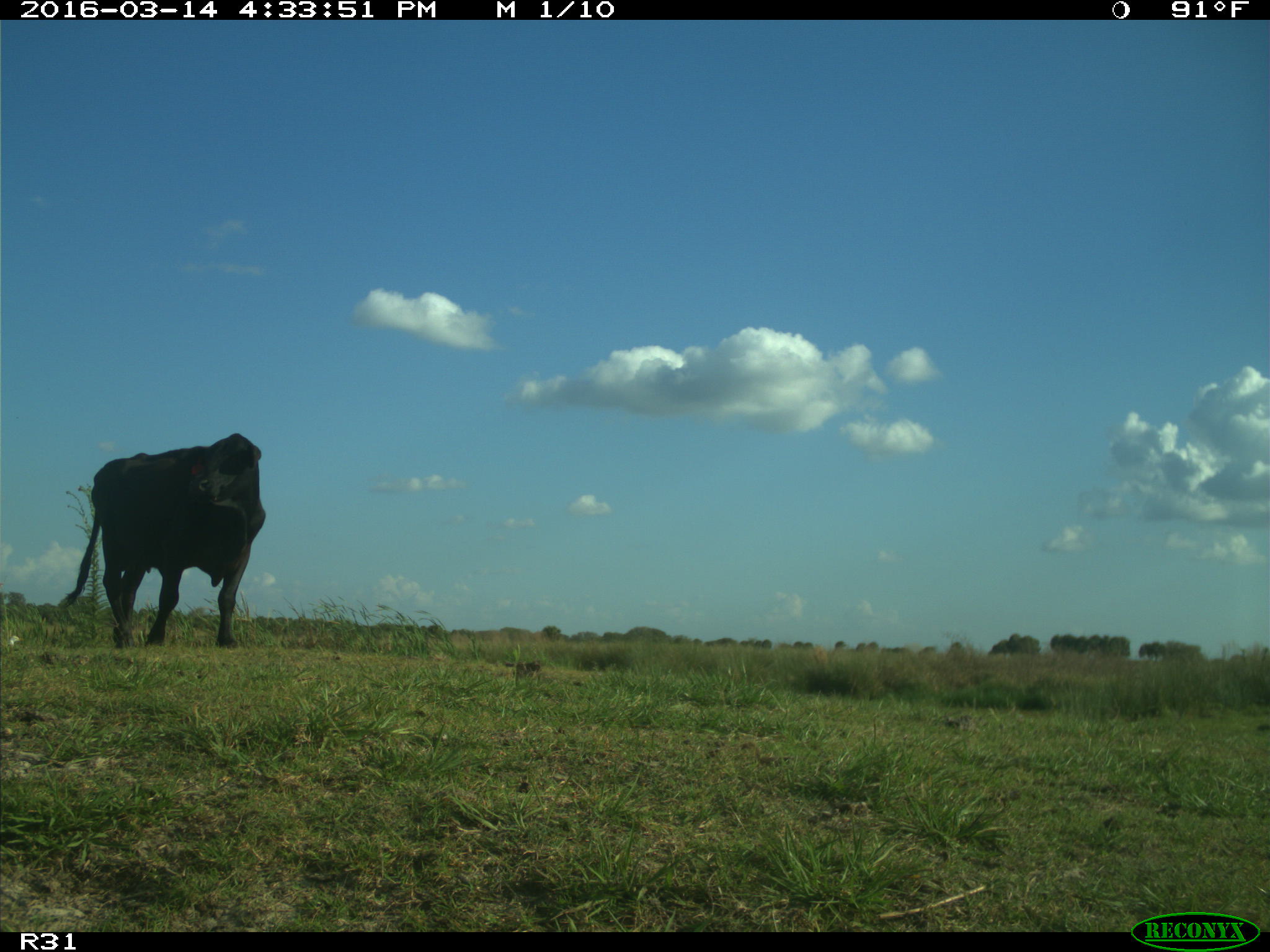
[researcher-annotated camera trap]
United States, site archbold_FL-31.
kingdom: Animalia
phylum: Chordata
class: Mammalia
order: Artiodactyla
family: Bovidae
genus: Bos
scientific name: Bos taurus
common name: domestic cow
Bos taurus (domestic cow).